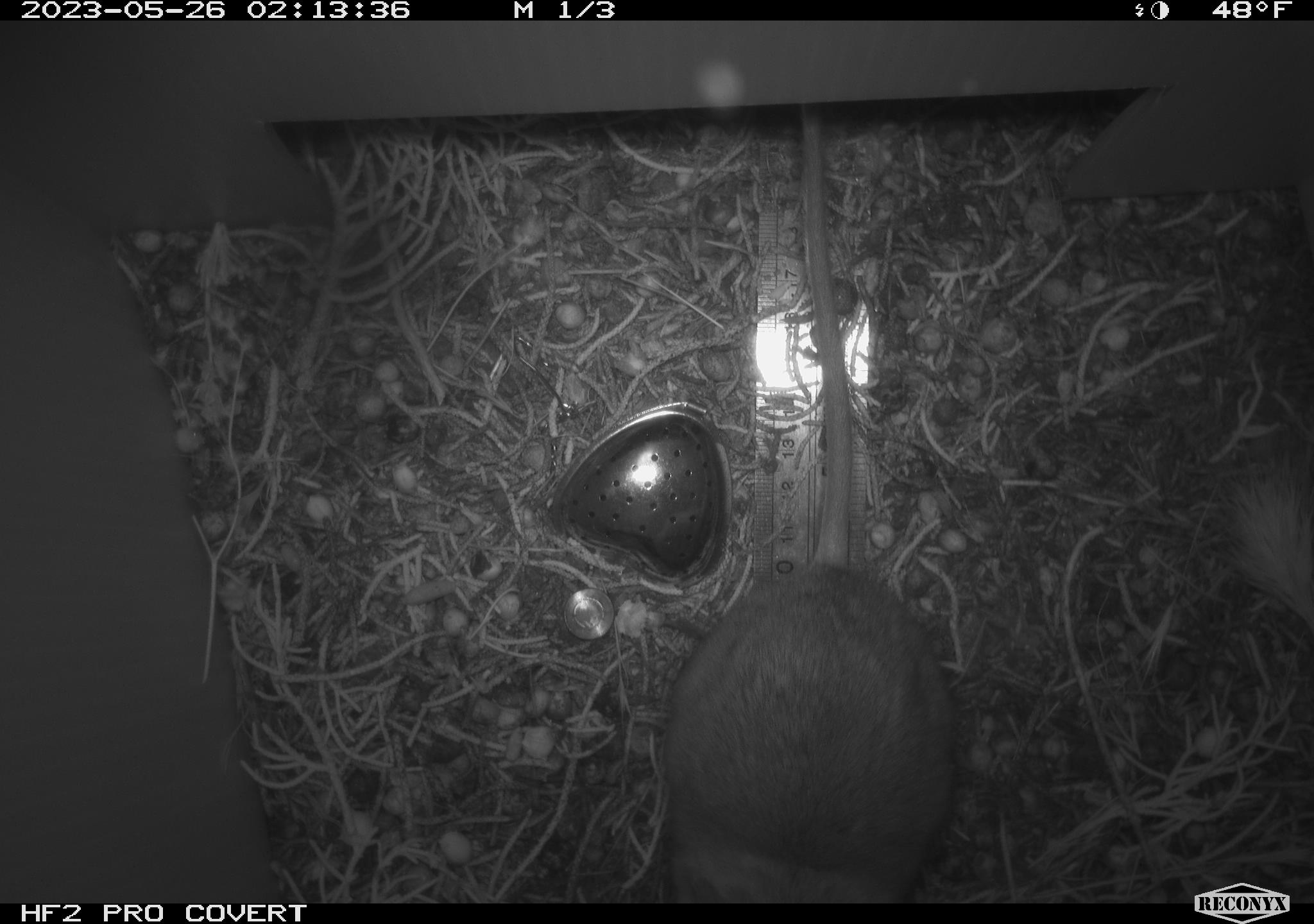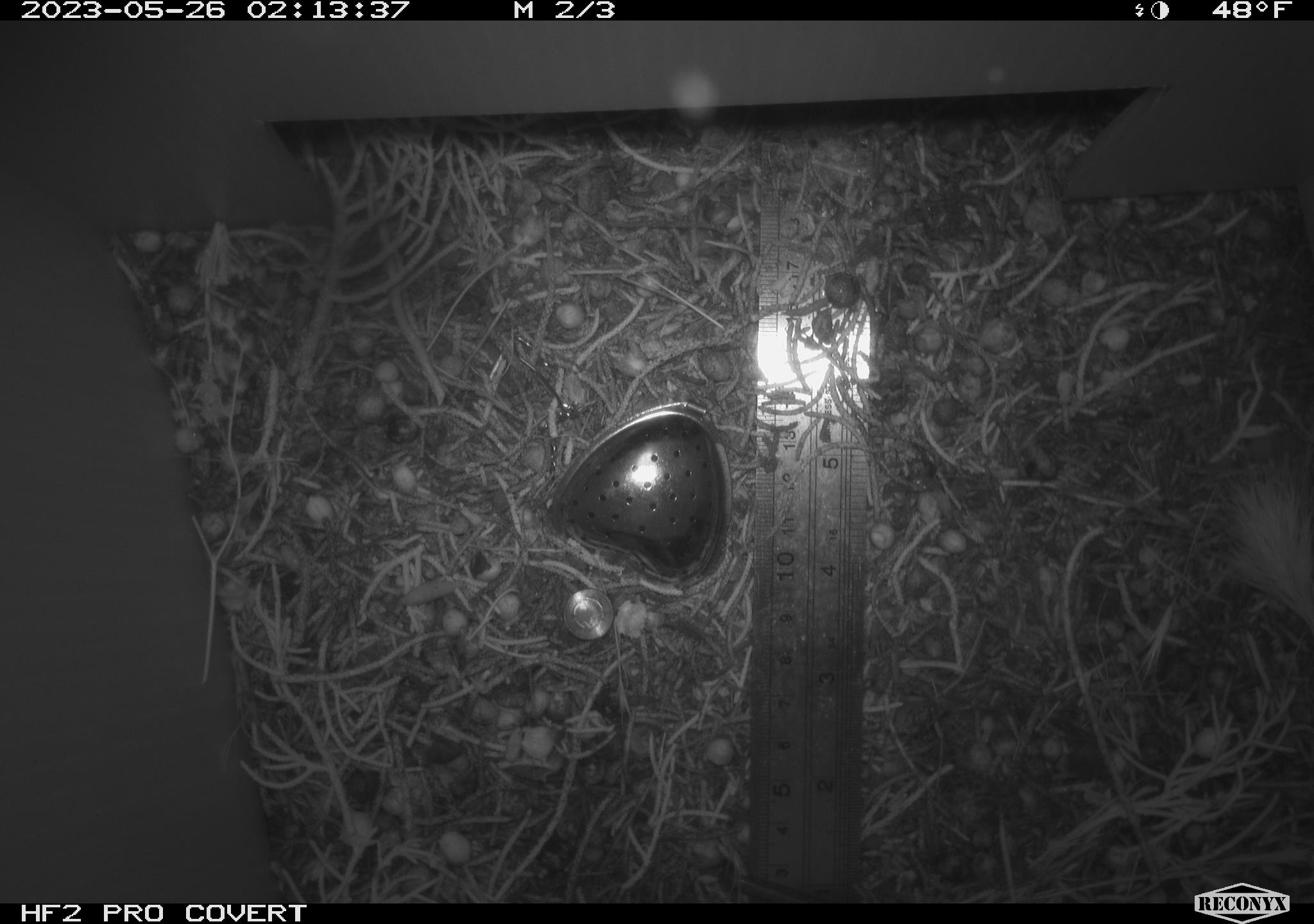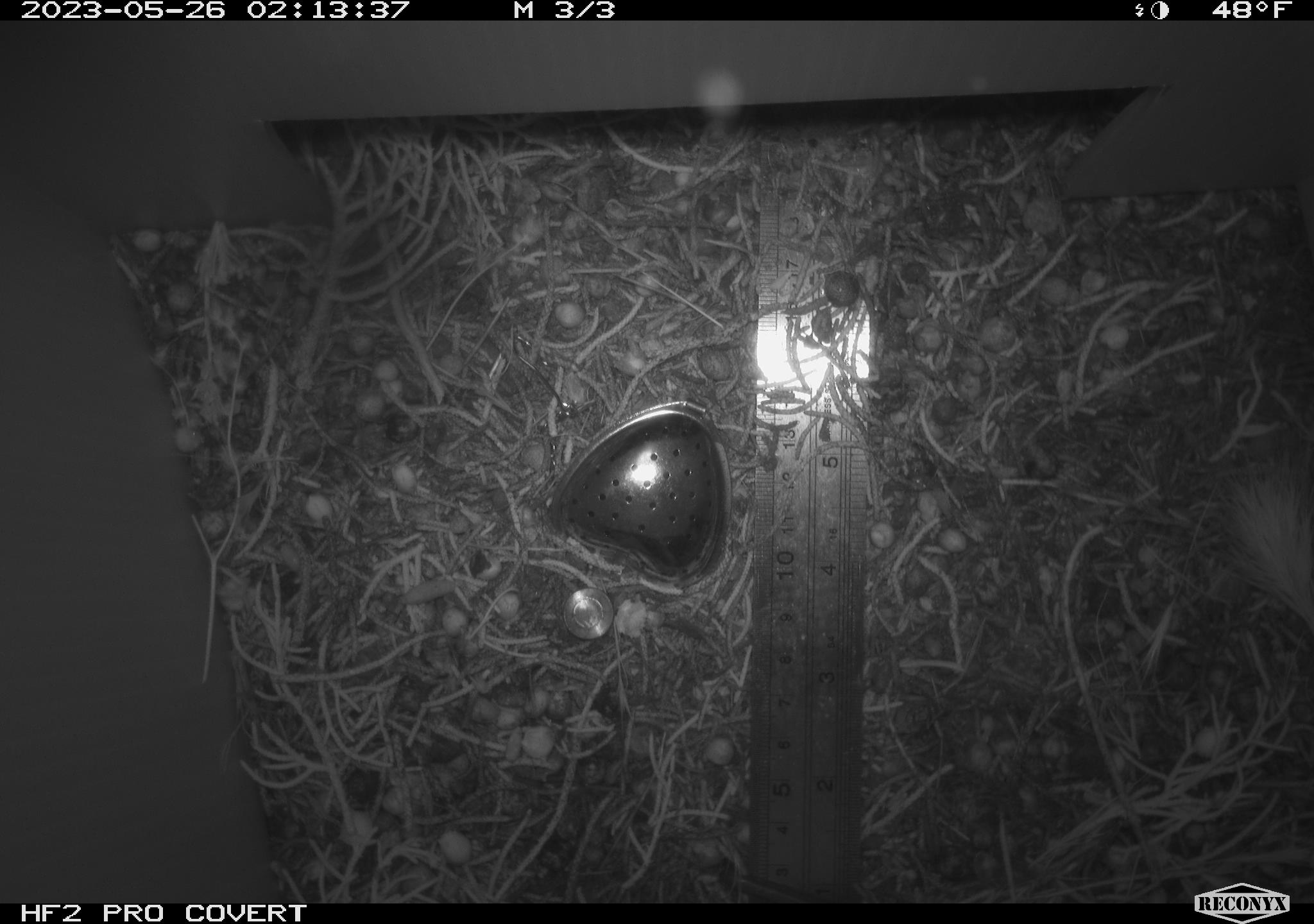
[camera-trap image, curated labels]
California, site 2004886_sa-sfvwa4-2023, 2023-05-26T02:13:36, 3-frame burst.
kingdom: Animalia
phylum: Chordata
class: Mammalia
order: Rodentia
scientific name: Rodentia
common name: rodent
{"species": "rodent (Rodentia)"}